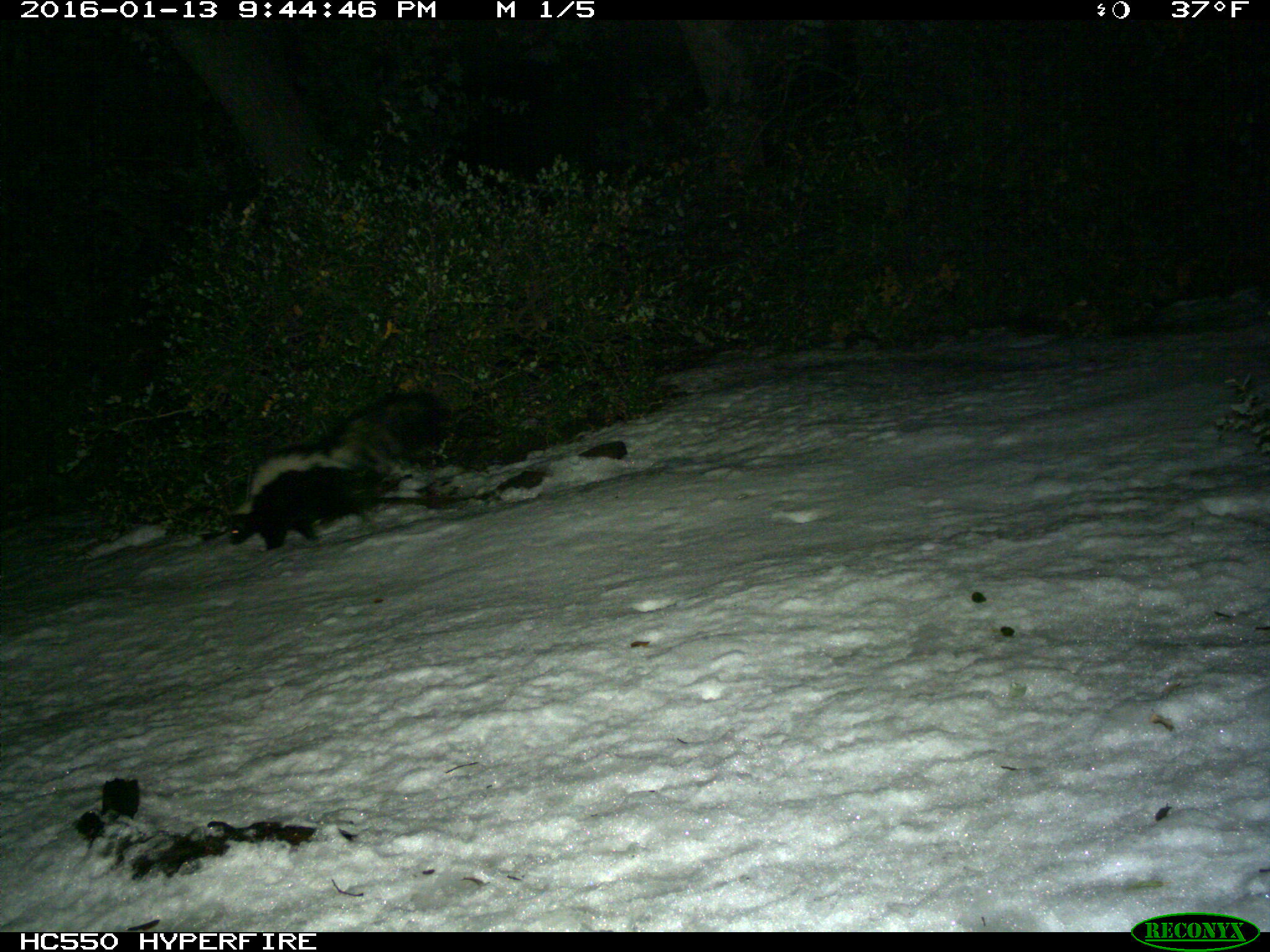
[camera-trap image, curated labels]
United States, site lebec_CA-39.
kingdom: Animalia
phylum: Chordata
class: Mammalia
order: Carnivora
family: Mephitidae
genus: Mephitis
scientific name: Mephitis mephitis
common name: striped skunk